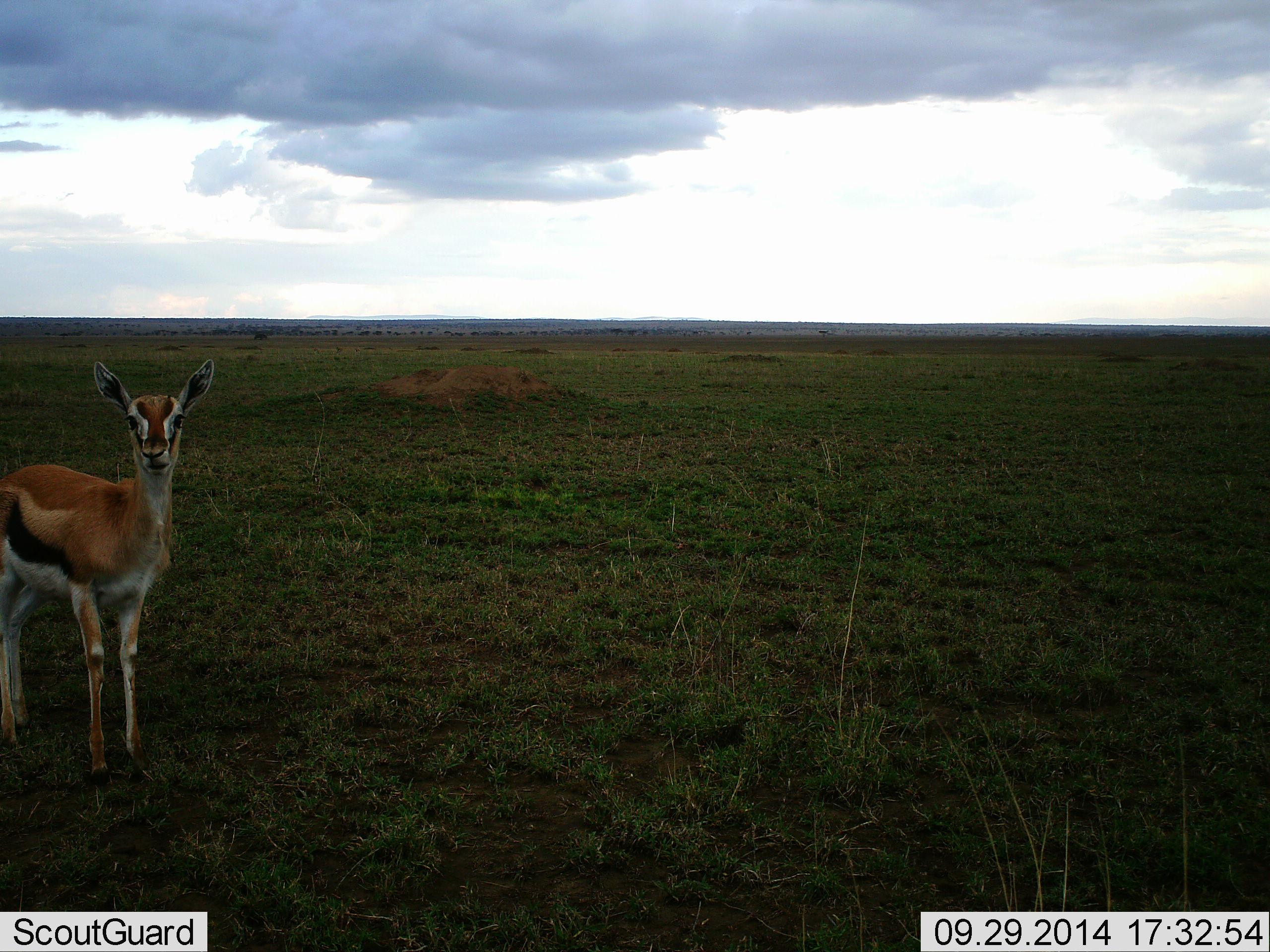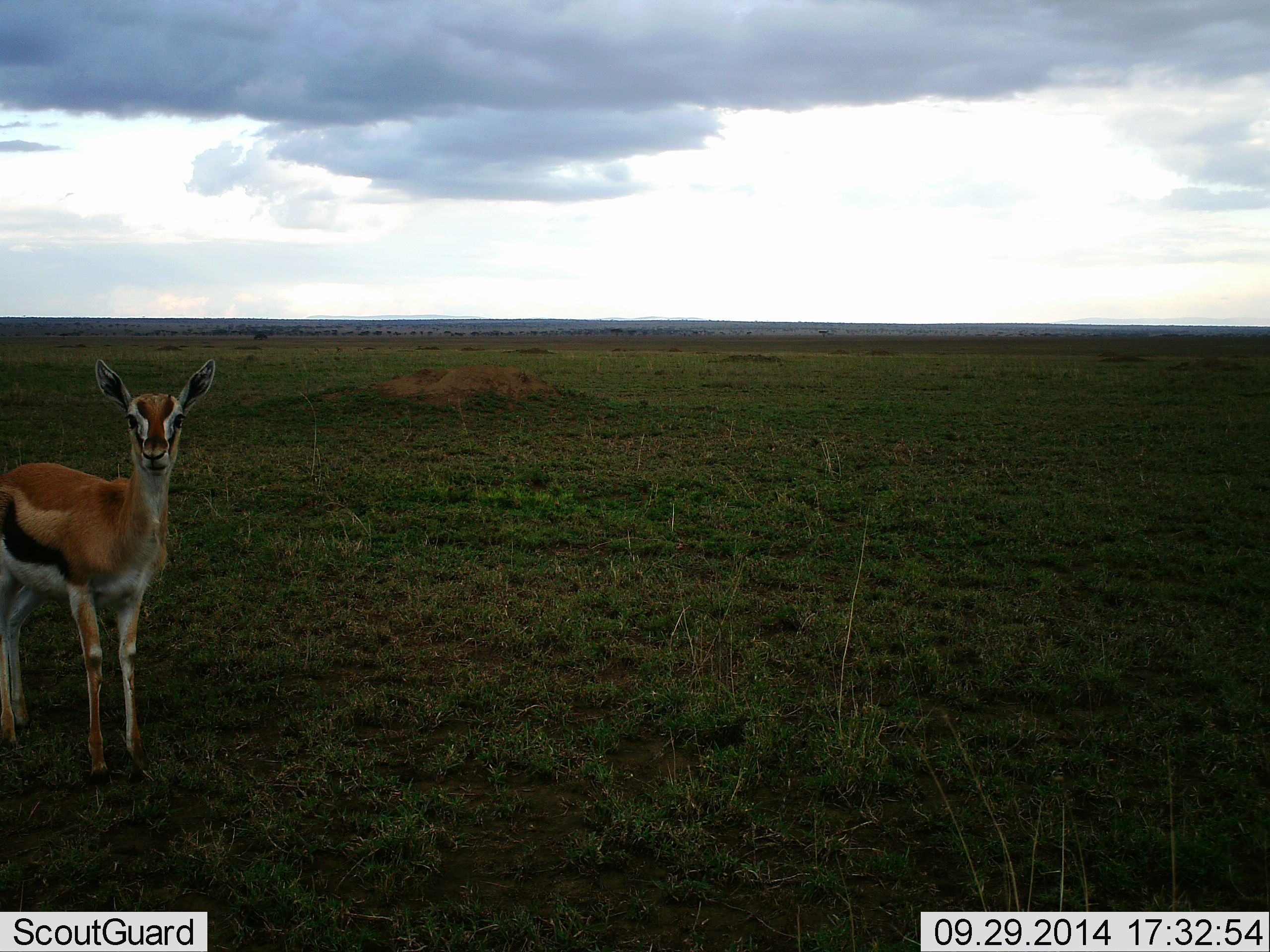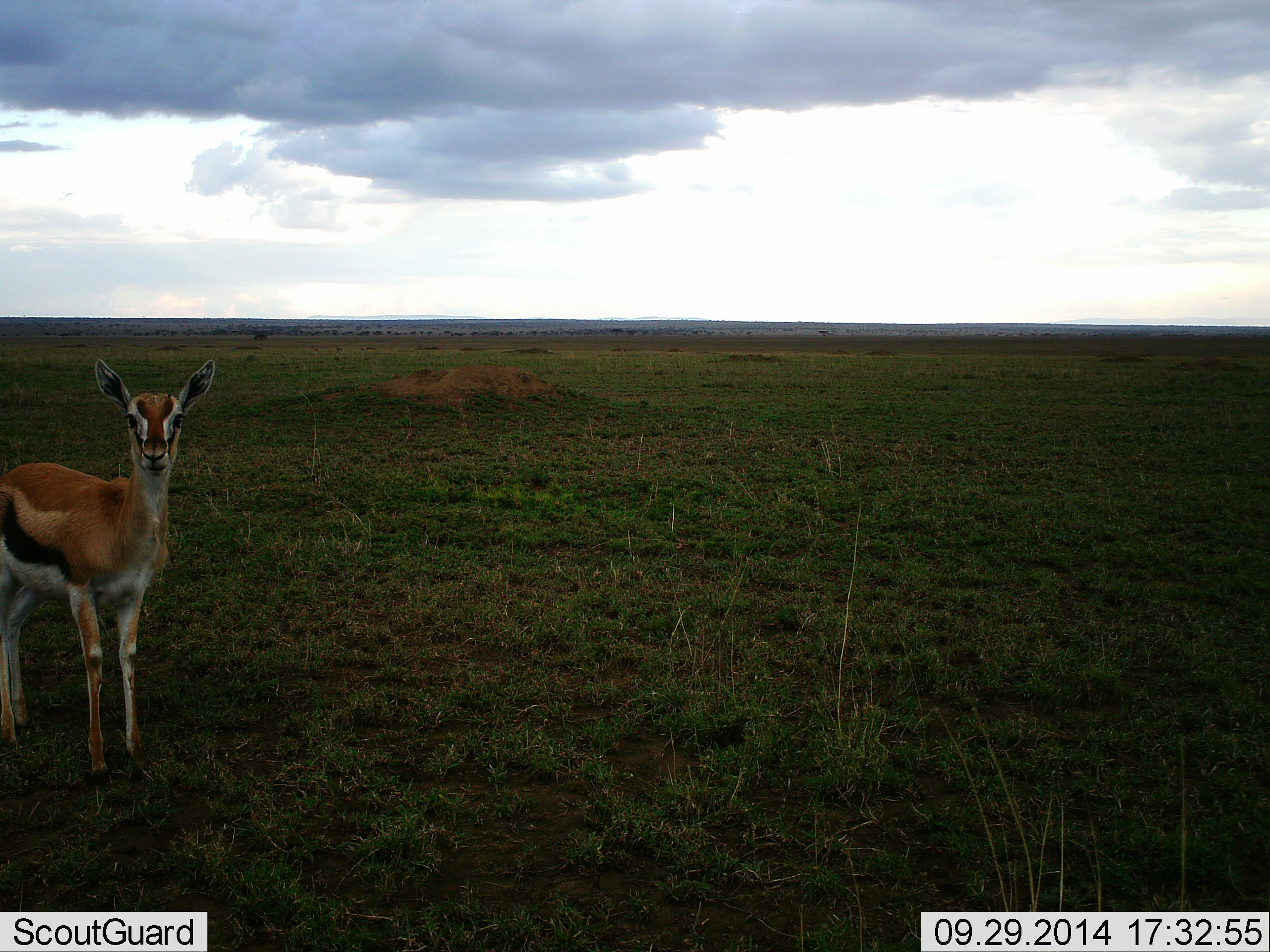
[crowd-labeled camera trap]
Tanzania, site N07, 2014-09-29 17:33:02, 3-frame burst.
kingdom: Animalia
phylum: Chordata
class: Mammalia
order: Artiodactyla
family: Bovidae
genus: Eudorcas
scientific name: Eudorcas thomsonii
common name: thomson's gazelle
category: gazellethomsons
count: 1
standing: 100%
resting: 0%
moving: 0%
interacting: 0%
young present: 20%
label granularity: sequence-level